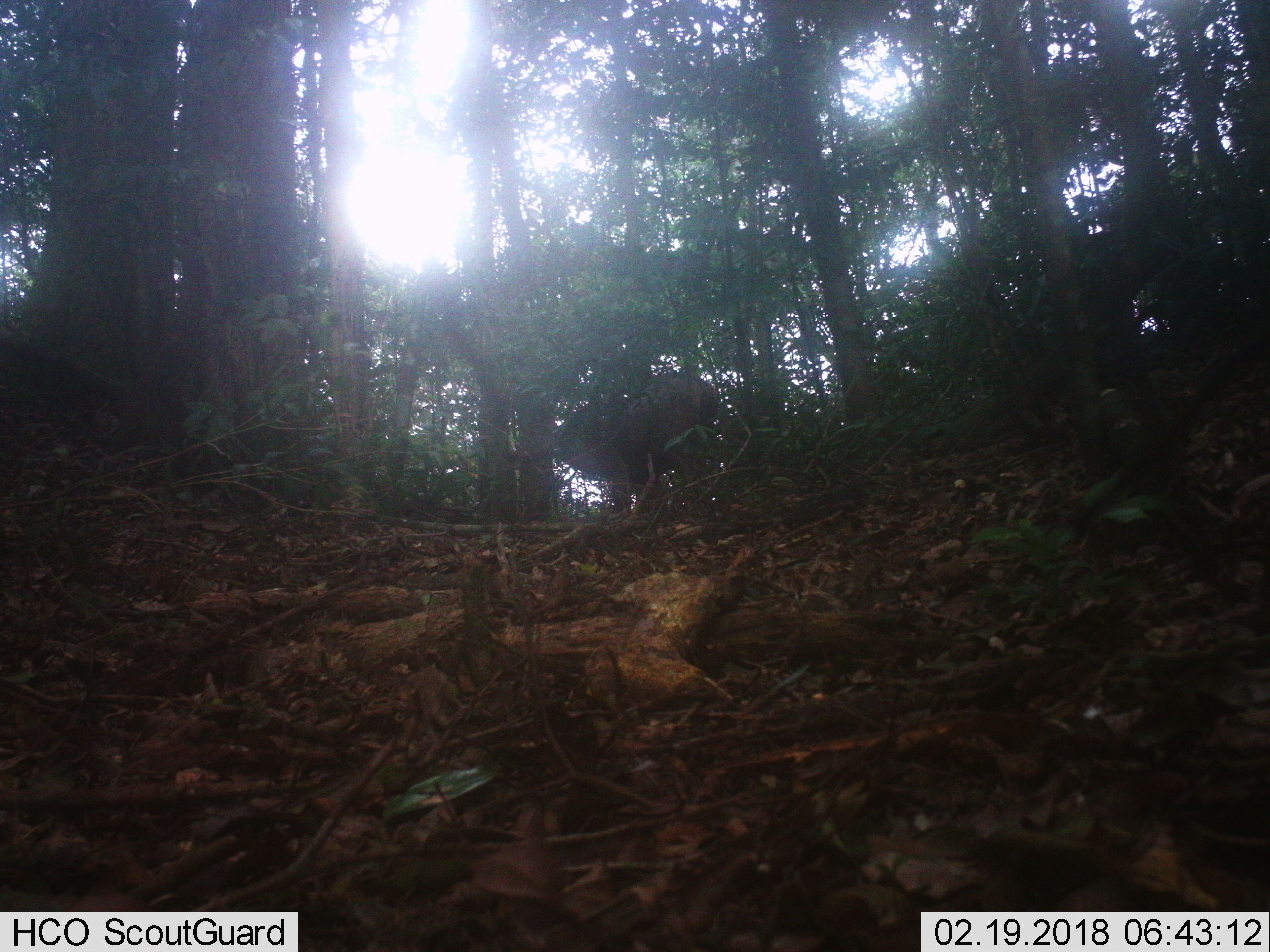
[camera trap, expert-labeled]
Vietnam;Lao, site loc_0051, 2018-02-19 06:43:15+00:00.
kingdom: Animalia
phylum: Chordata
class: Mammalia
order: Artiodactyla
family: Cervidae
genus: Rusa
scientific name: Rusa unicolor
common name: sambar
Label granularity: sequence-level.